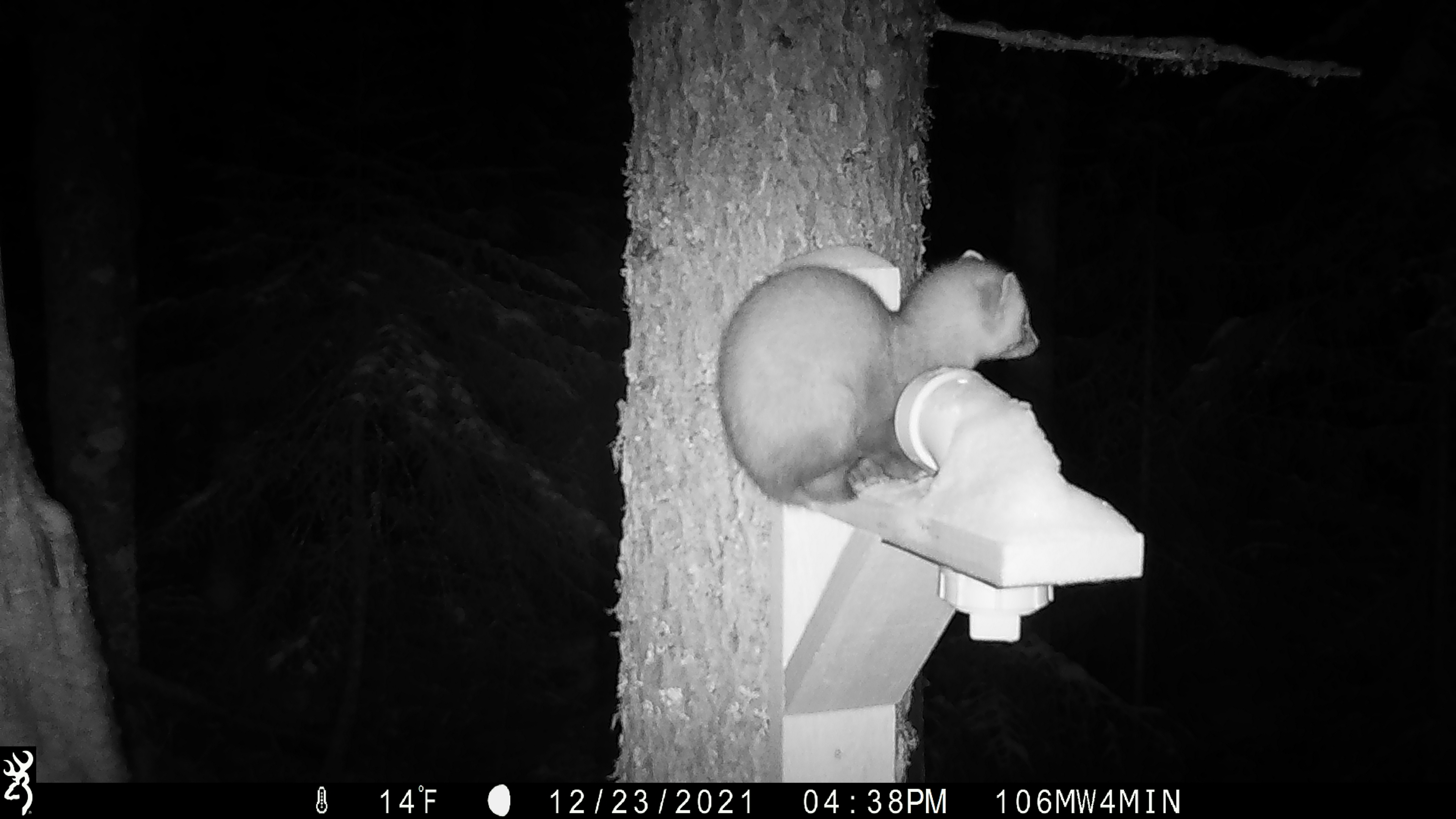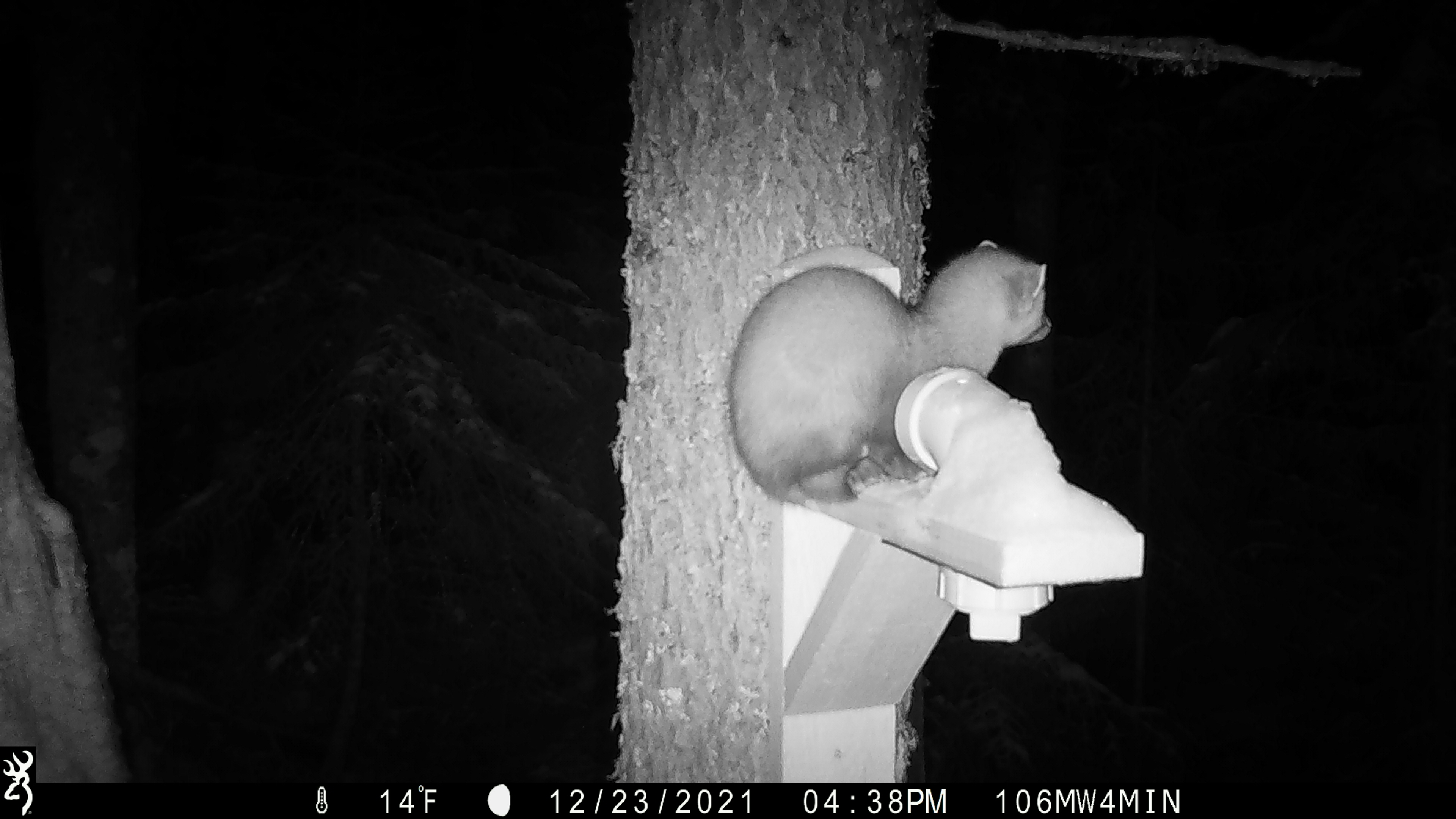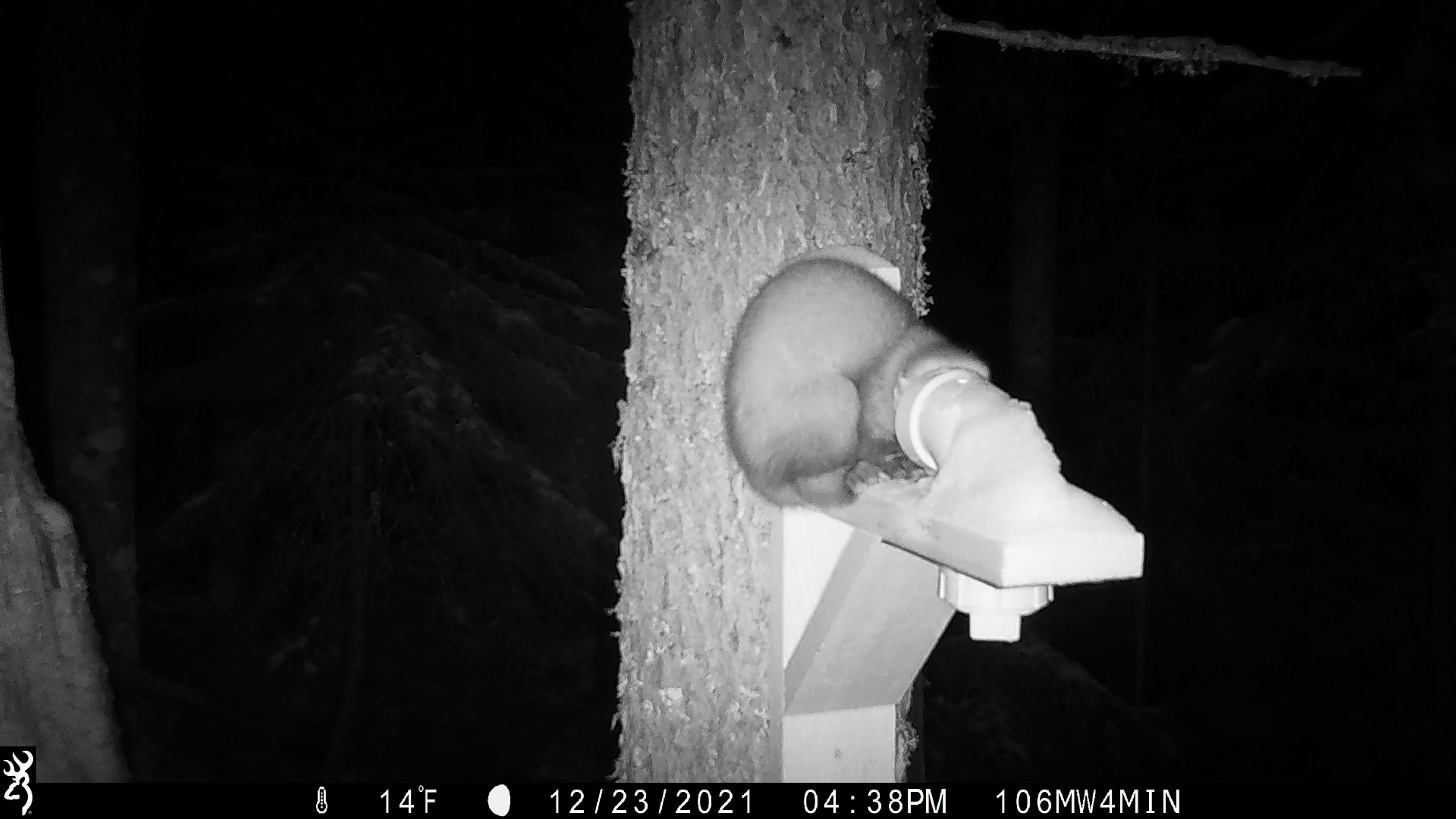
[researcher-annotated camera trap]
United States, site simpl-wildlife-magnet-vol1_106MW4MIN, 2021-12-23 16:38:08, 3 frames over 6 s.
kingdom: Animalia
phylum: Chordata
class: Mammalia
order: Carnivora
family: Mustelidae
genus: Martes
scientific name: Martes americana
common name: american marten